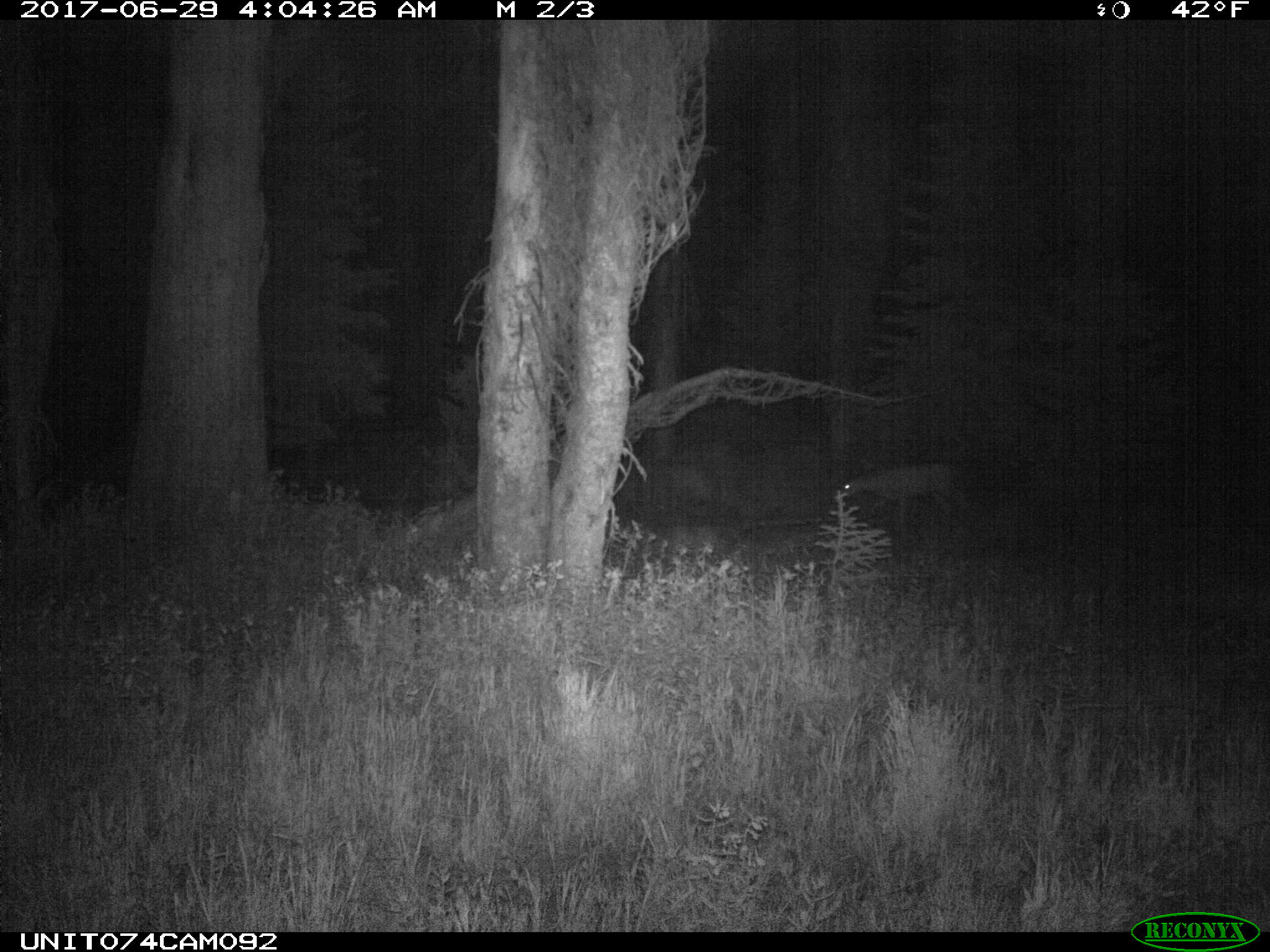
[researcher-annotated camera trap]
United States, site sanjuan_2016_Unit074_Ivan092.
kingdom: Animalia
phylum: Chordata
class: Mammalia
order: Artiodactyla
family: Cervidae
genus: Odocoileus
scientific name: Odocoileus hemionus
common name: mule deer